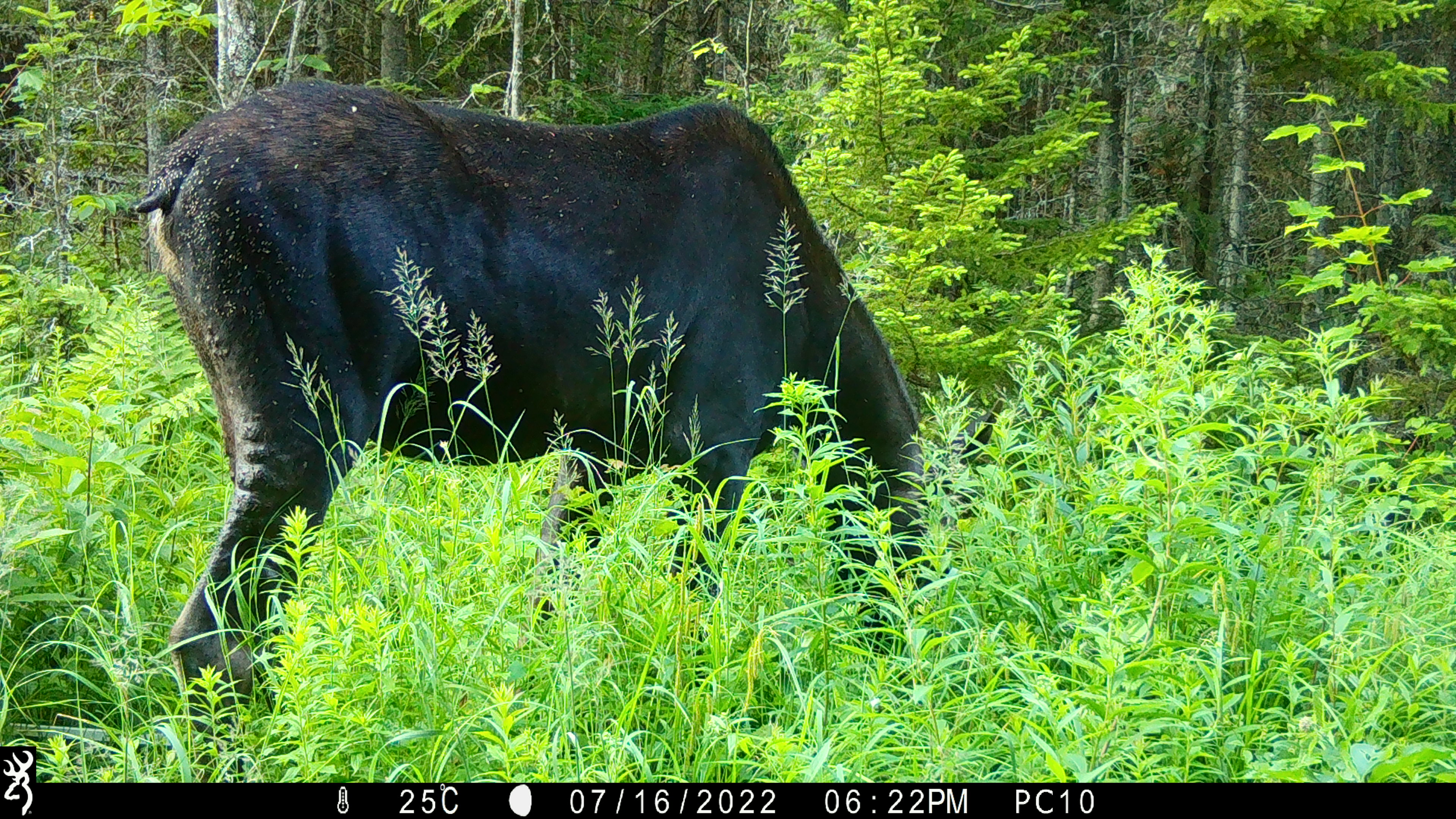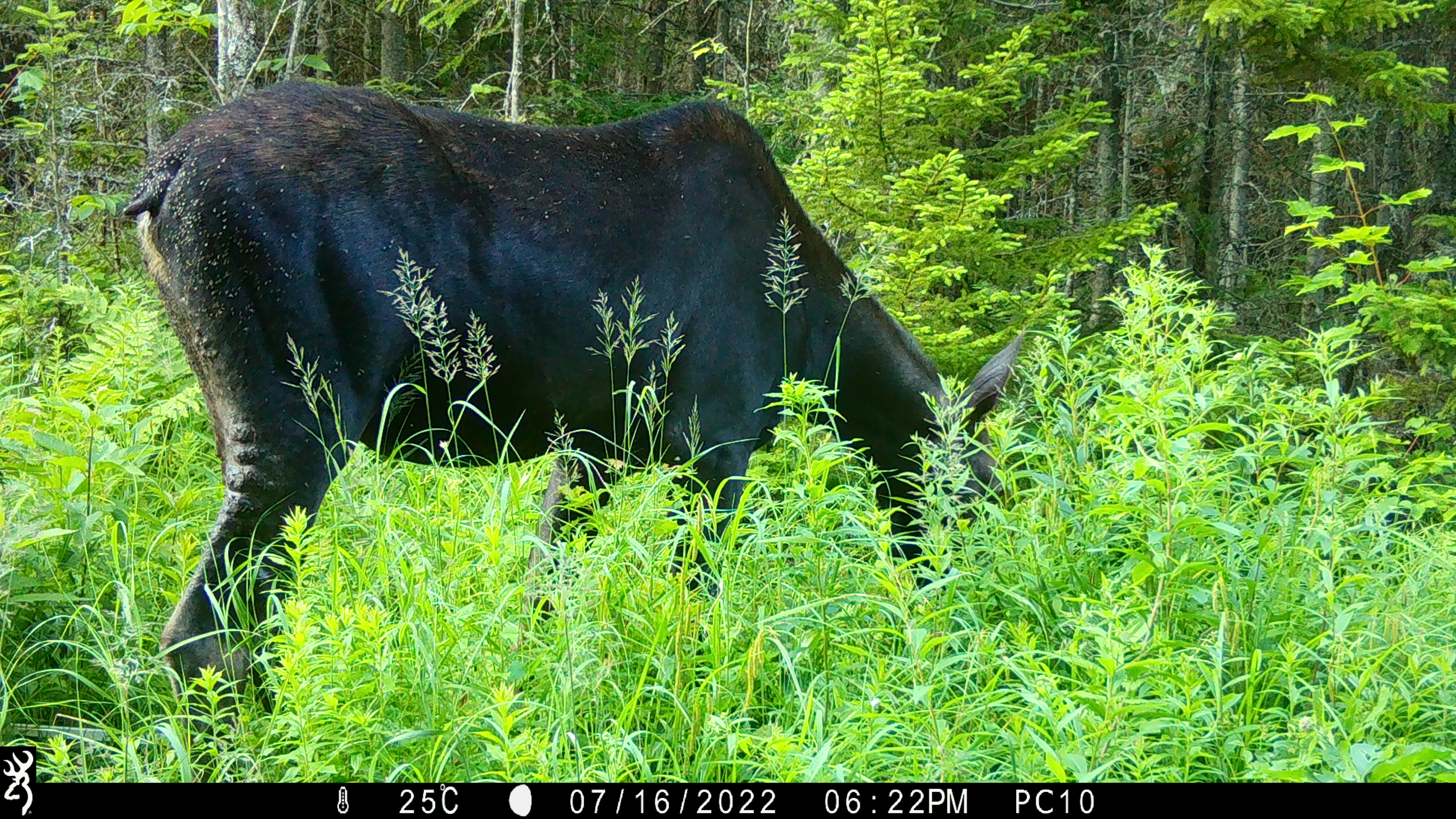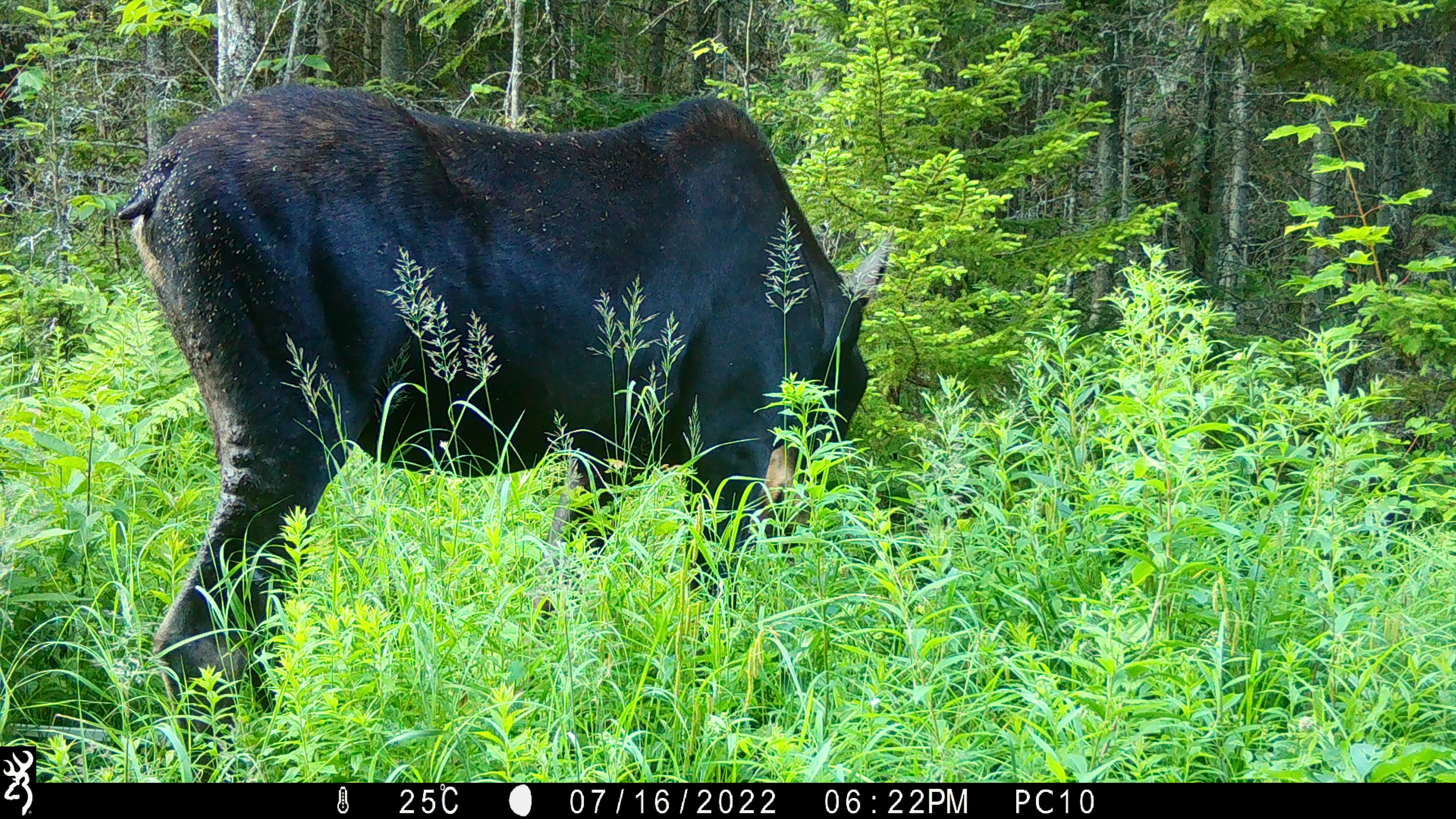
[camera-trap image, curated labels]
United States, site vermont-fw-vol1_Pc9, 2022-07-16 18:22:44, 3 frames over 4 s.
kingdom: Animalia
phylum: Chordata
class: Mammalia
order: Artiodactyla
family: Cervidae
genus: Alces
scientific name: Alces alces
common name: moose